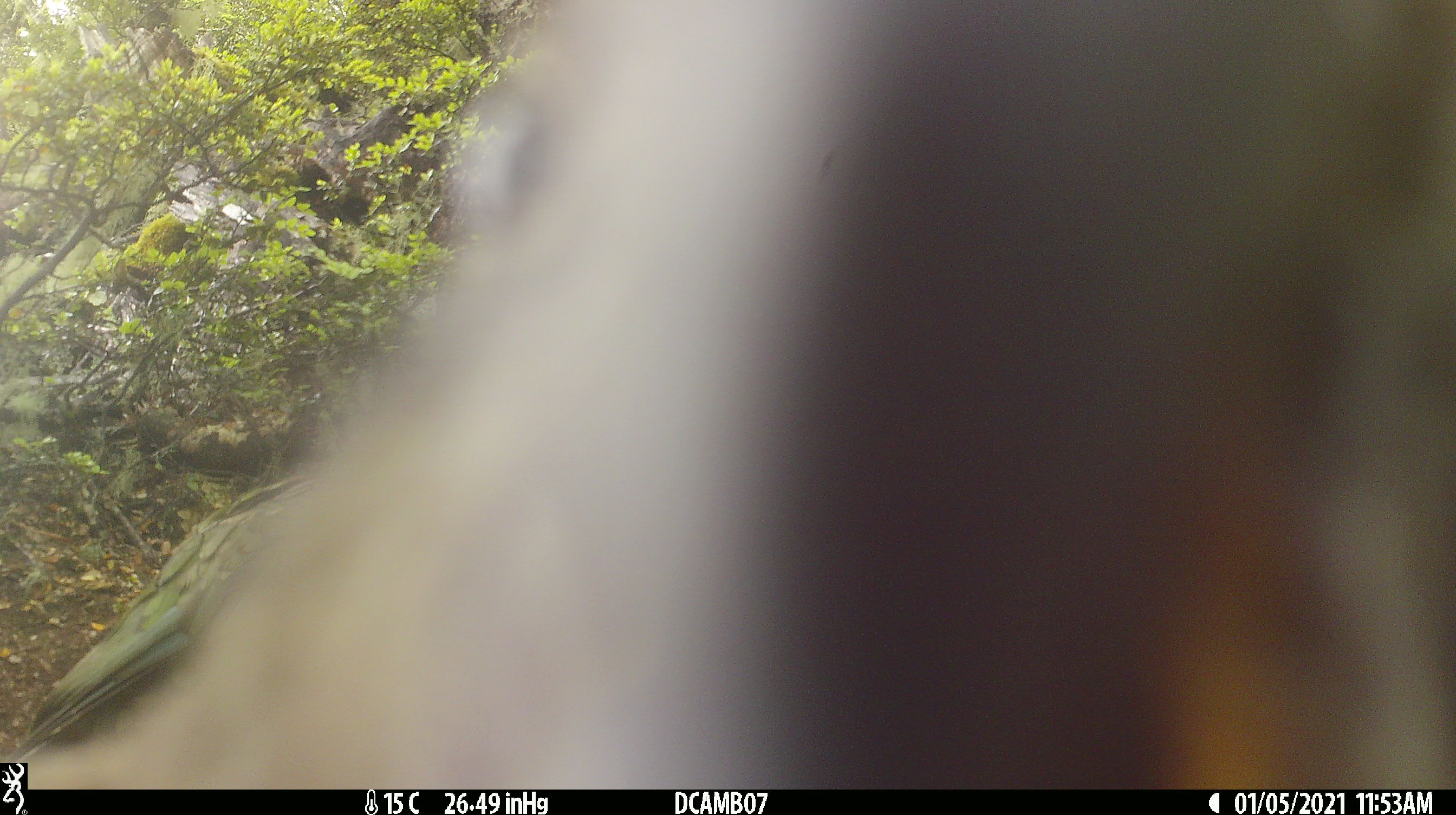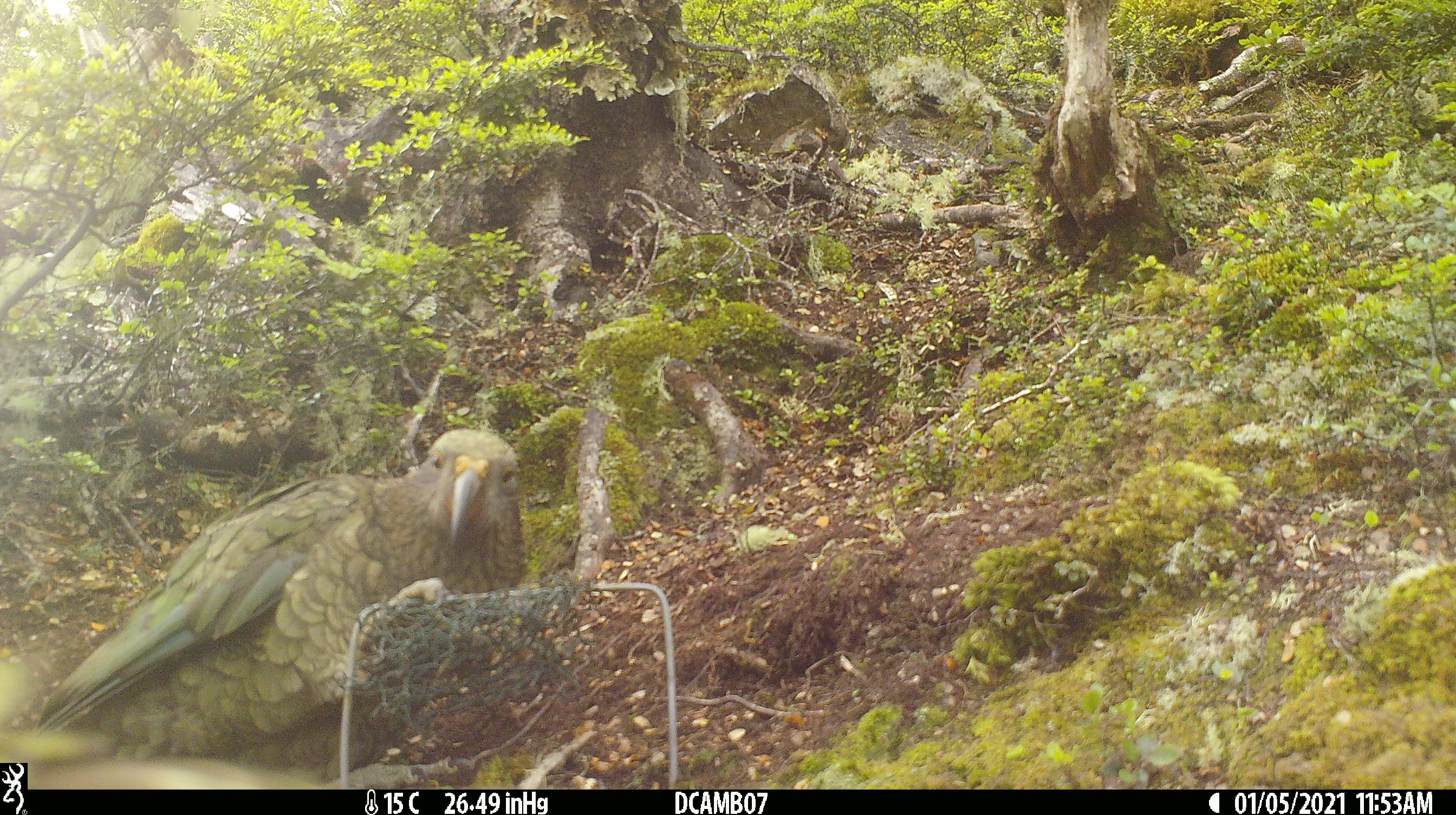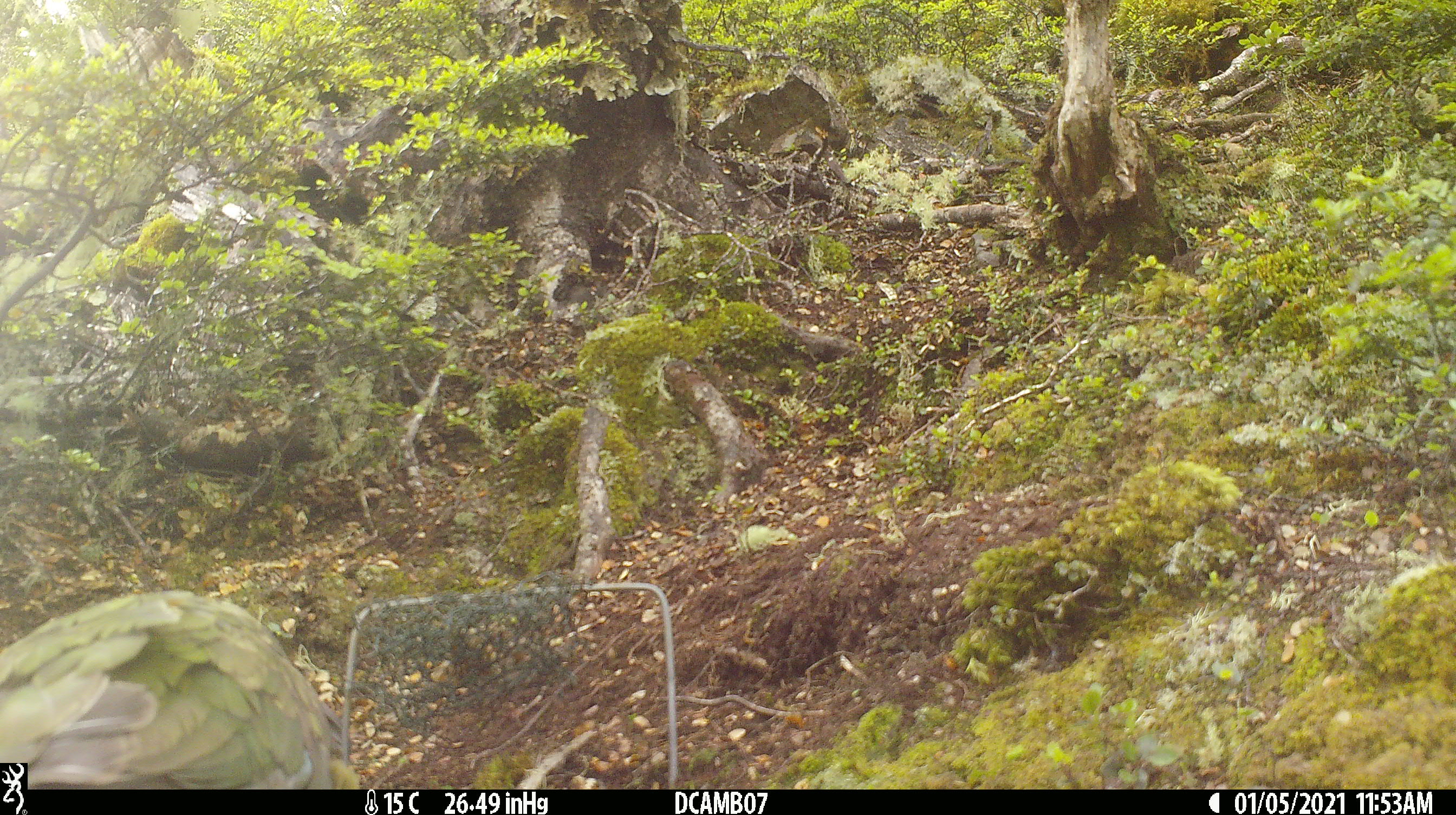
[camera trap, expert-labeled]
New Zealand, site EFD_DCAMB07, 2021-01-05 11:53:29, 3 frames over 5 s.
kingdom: Animalia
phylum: Chordata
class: Aves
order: Psittaciformes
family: Strigopidae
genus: Nestor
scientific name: Nestor notabilis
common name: kea